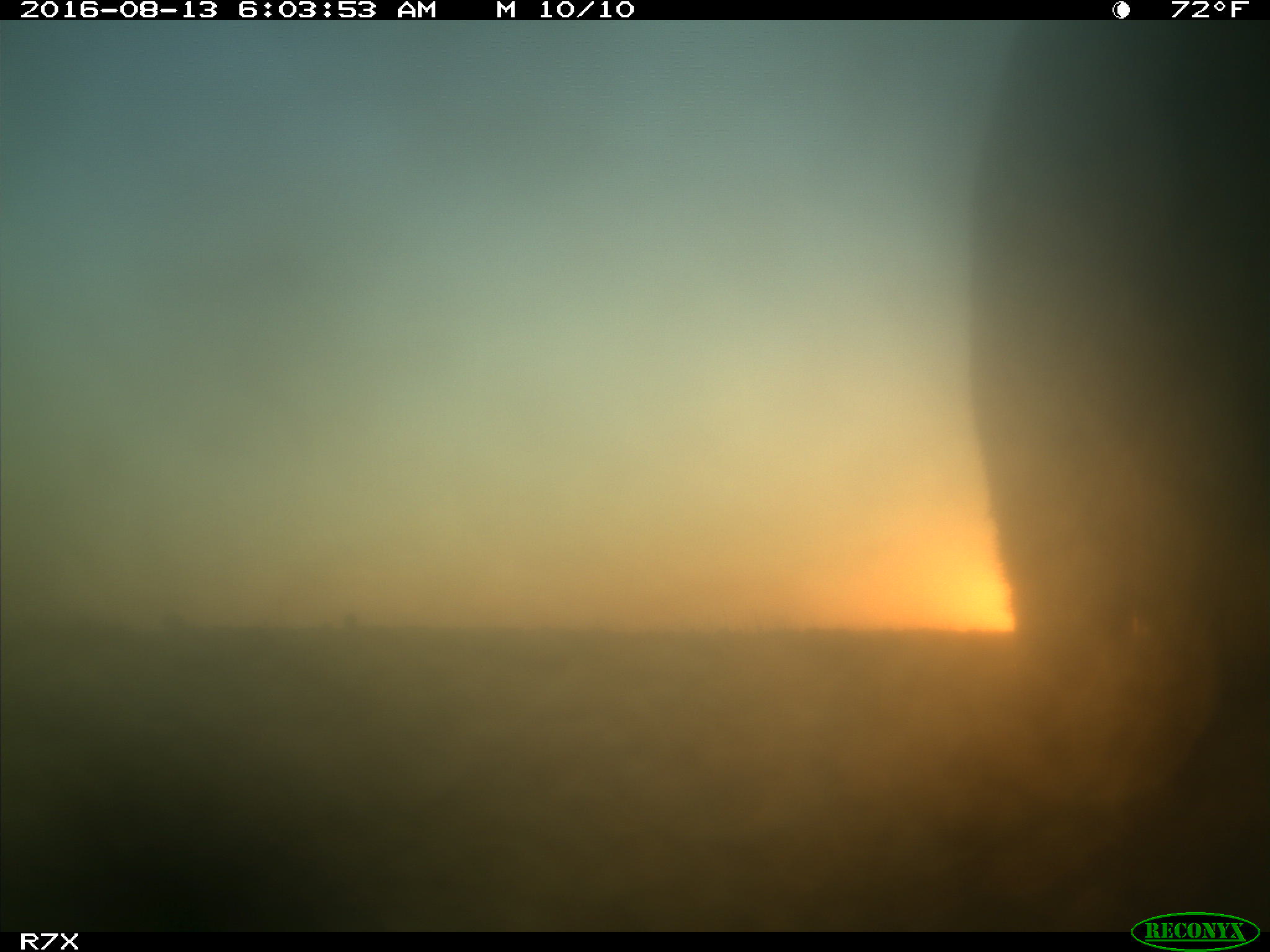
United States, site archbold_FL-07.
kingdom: Animalia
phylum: Chordata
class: Mammalia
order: Artiodactyla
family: Bovidae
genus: Bos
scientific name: Bos taurus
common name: domestic cow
Bos taurus (domestic cow).